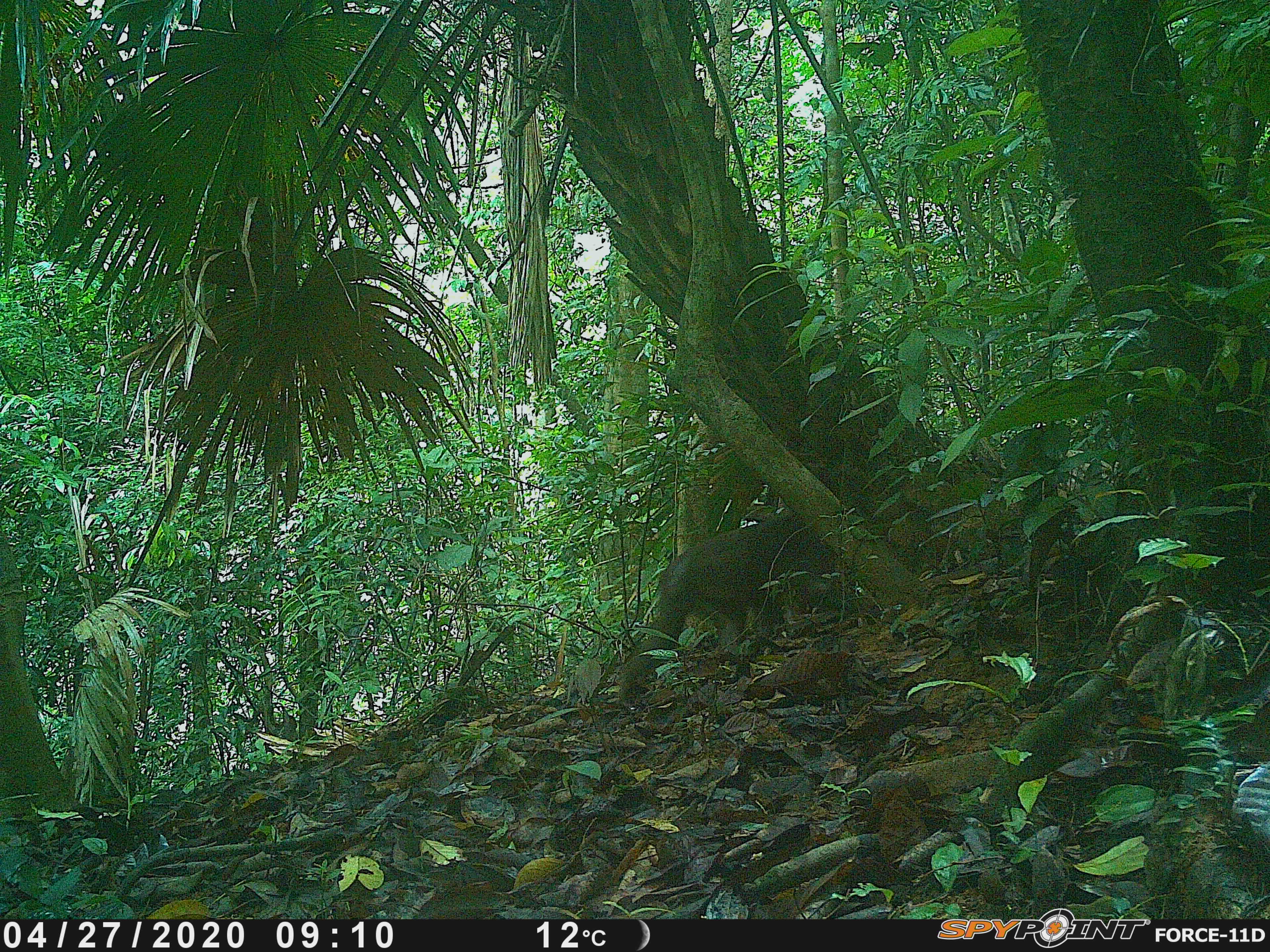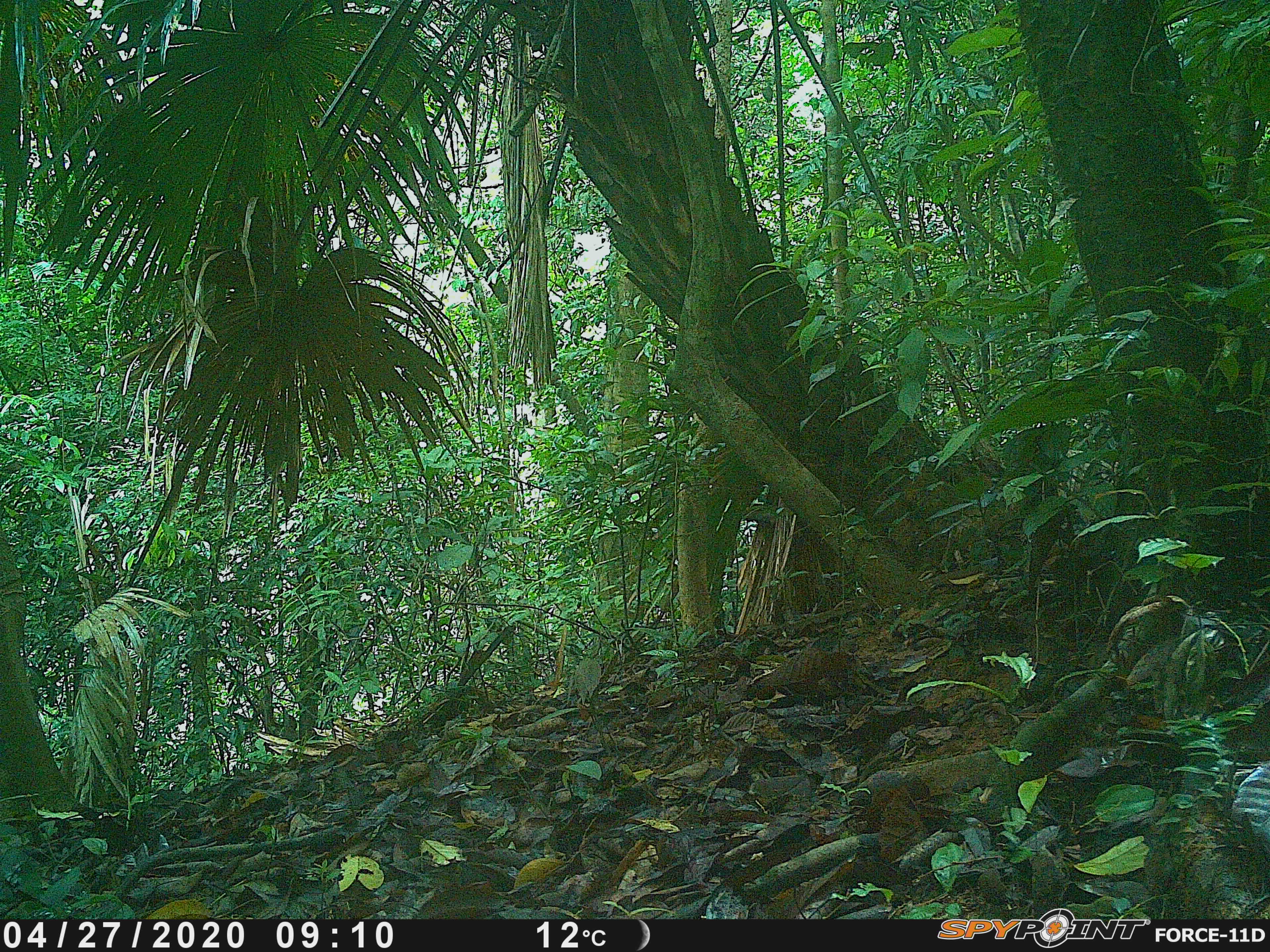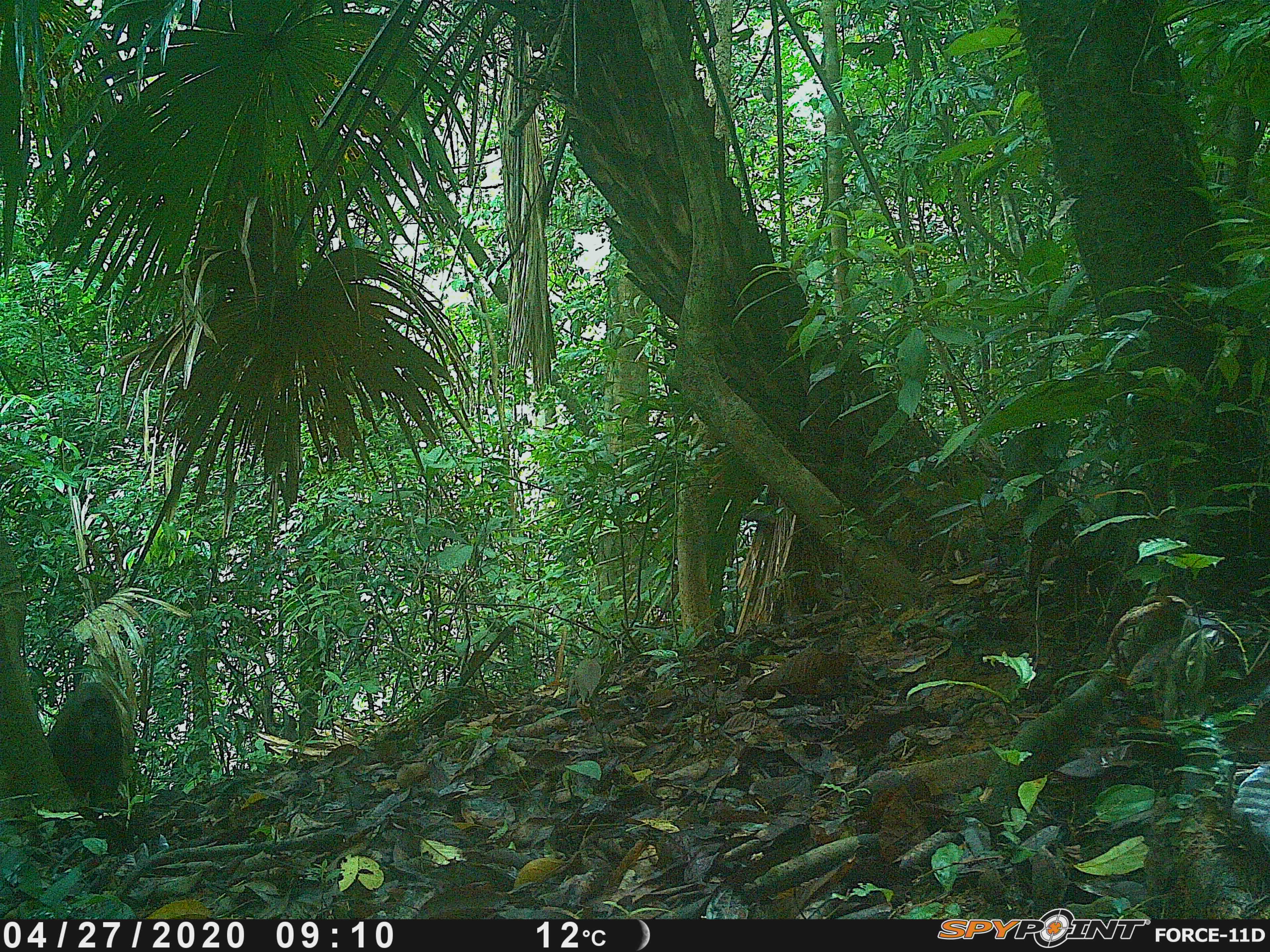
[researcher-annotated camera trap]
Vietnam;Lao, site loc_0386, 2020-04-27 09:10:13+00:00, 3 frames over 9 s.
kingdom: Animalia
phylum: Chordata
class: Mammalia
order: Primates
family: Cercopithecidae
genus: Macaca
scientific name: Macaca arctoides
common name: stump-tailed macaque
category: stump tailed macaque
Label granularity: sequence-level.